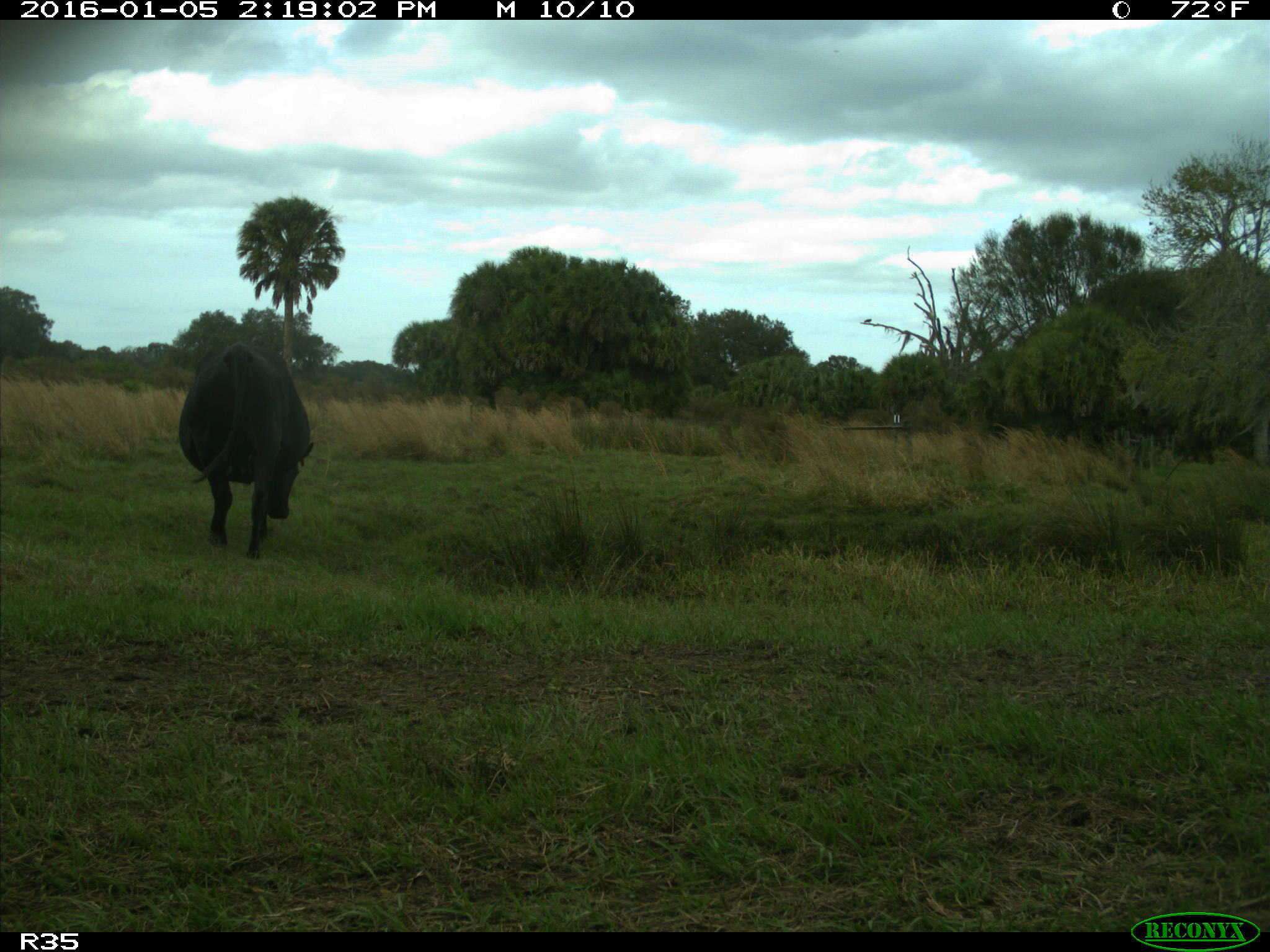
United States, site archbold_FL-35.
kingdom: Animalia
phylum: Chordata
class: Mammalia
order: Artiodactyla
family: Bovidae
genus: Bos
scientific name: Bos taurus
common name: domestic cow